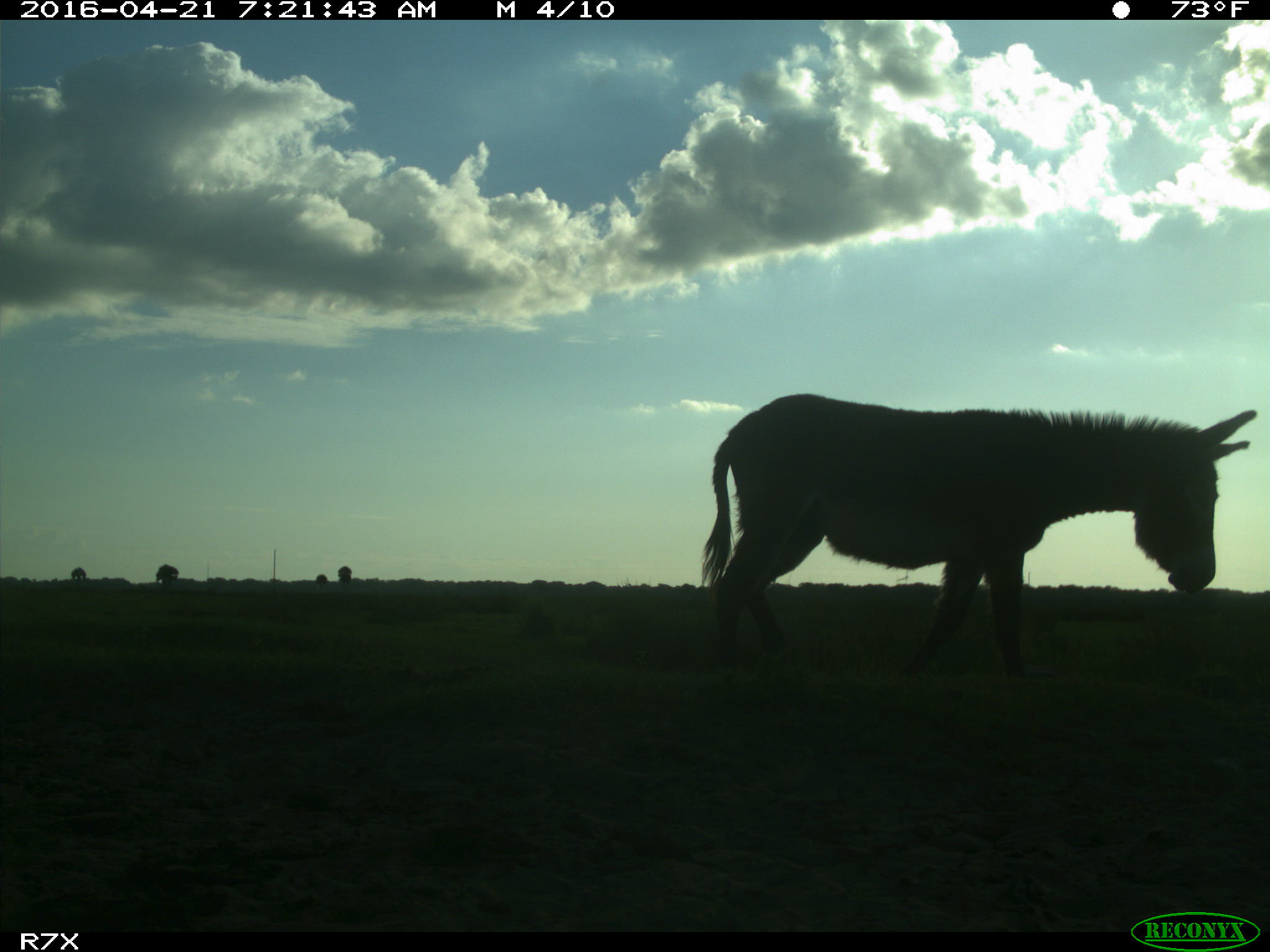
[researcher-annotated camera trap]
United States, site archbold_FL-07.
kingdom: Animalia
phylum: Chordata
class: Mammalia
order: Artiodactyla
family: Bovidae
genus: Bos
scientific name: Bos taurus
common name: domestic cow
Bos taurus (domestic cow).